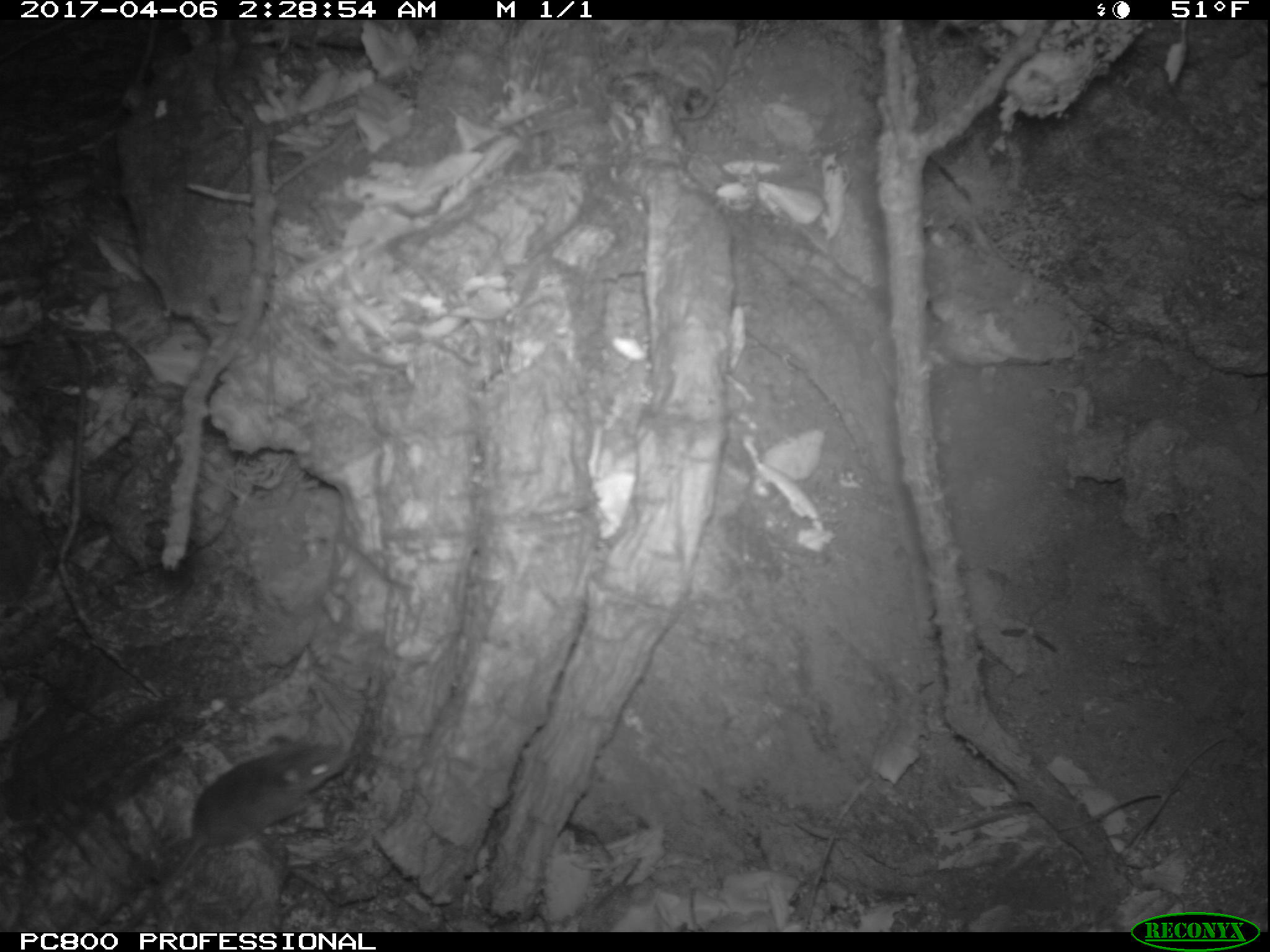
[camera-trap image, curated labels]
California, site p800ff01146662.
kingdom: Animalia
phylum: Chordata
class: Mammalia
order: Rodentia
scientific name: Rodentia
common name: rodent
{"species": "rodent (Rodentia)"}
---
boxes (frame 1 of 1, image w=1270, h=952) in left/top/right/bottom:
rodent: 125/742/353/931